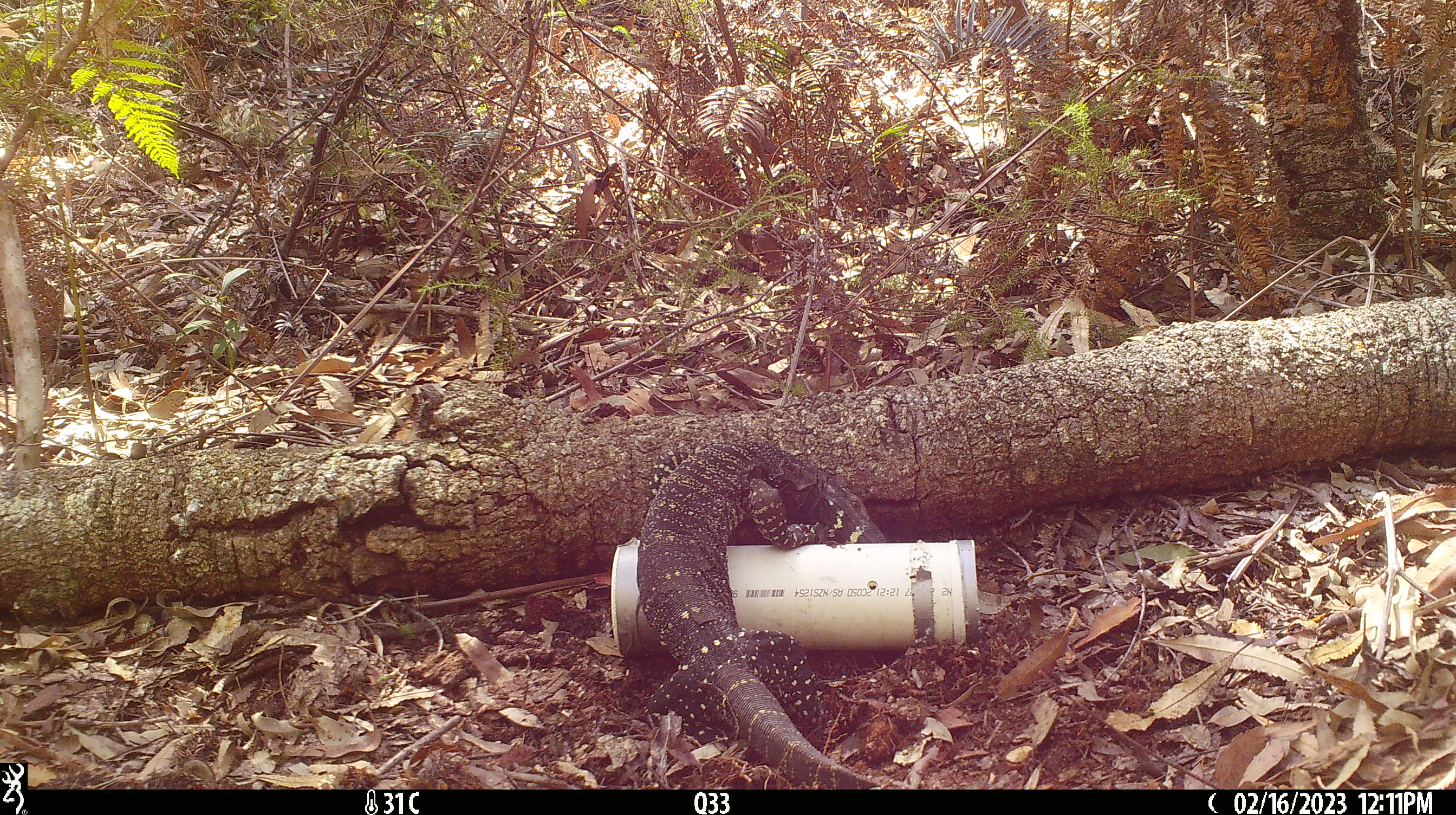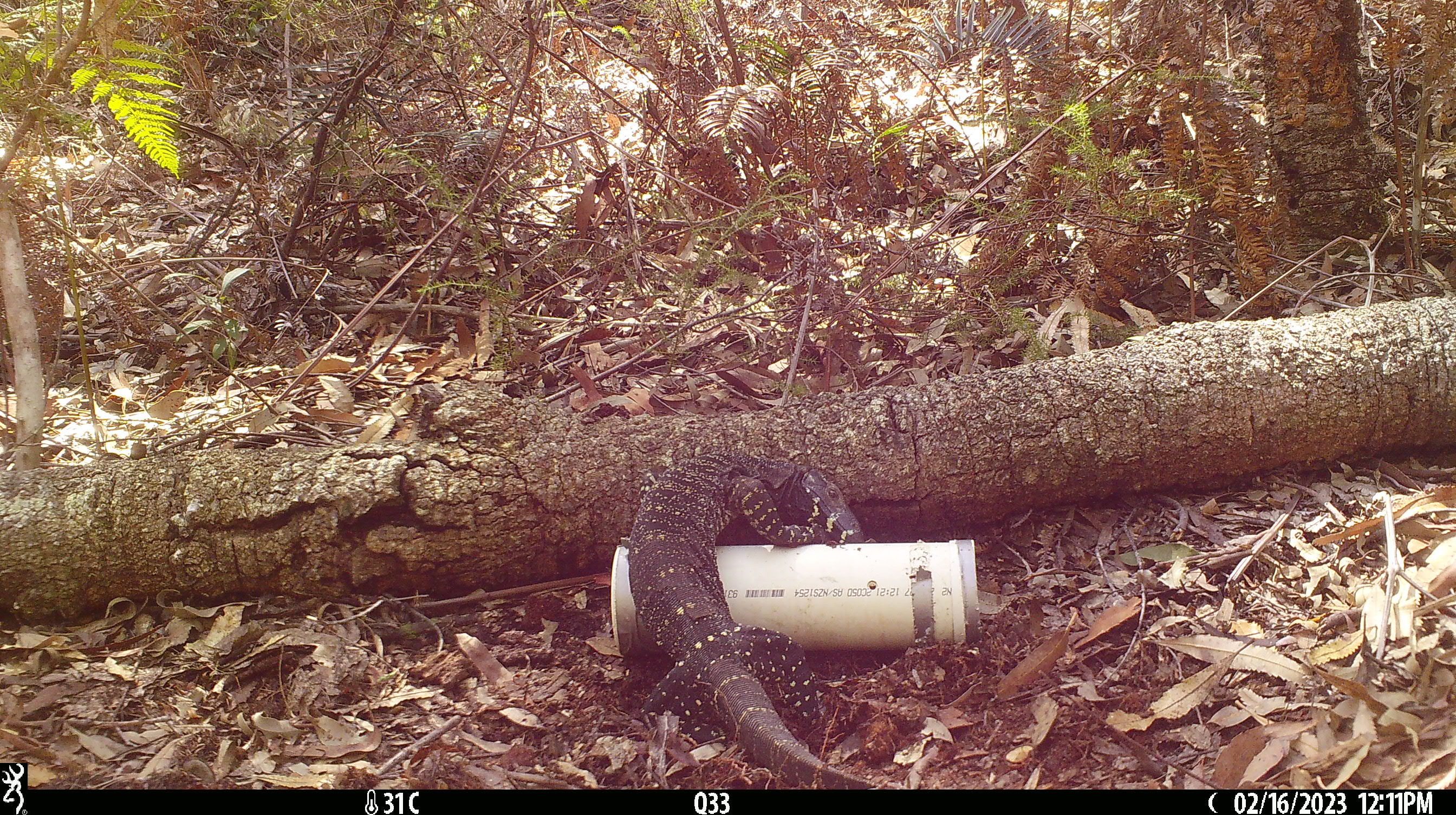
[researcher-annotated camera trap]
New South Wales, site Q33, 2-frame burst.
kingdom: Animalia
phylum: Chordata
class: Reptilia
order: Squamata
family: Varanidae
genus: Varanus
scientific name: Varanus varius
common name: lace monitor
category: goanna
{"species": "goanna (lace monitor) (Varanus varius)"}